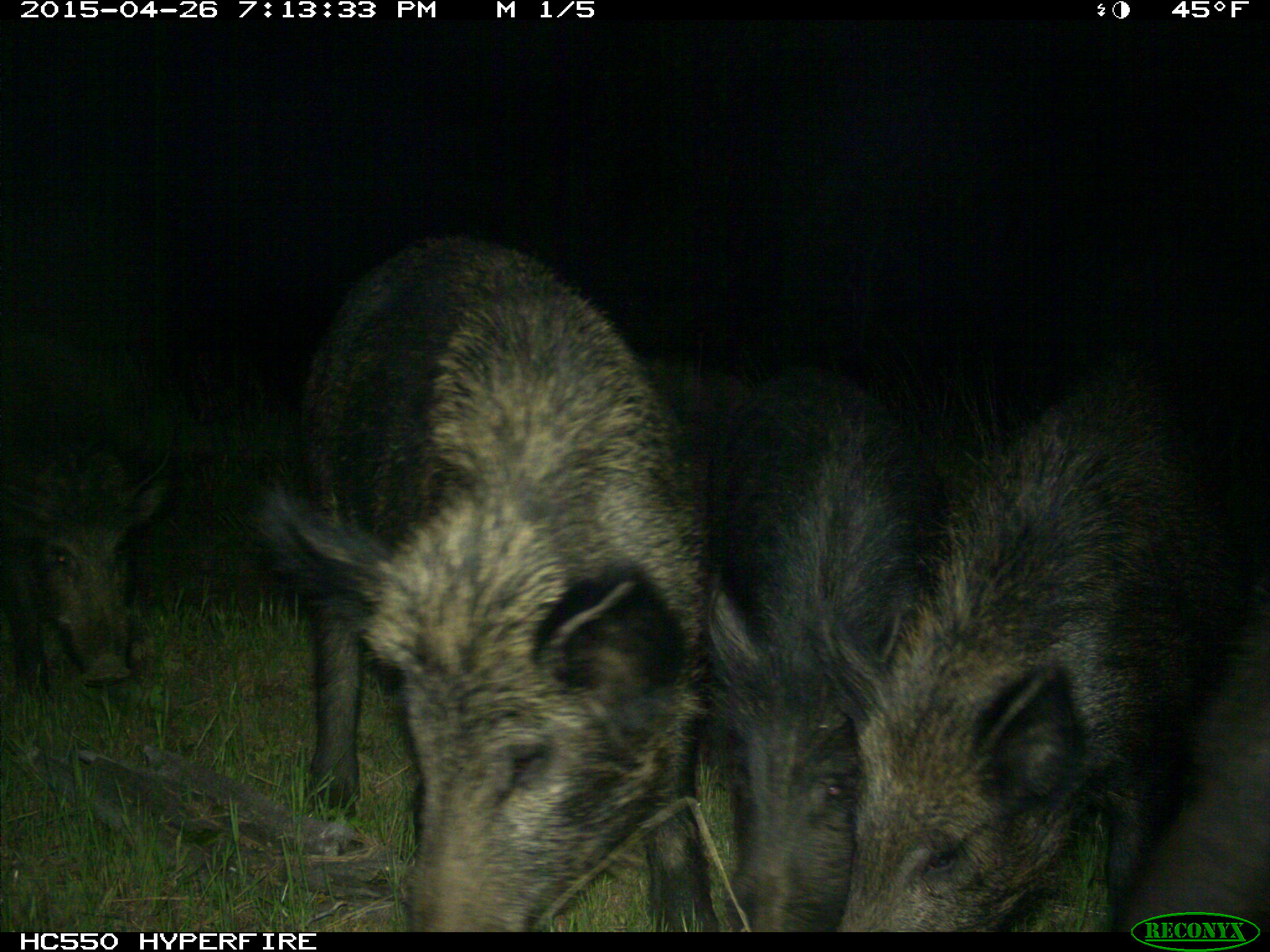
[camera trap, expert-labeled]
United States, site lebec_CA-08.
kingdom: Animalia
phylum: Chordata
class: Mammalia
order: Artiodactyla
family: Suidae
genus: Sus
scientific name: Sus scrofa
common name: wild boar